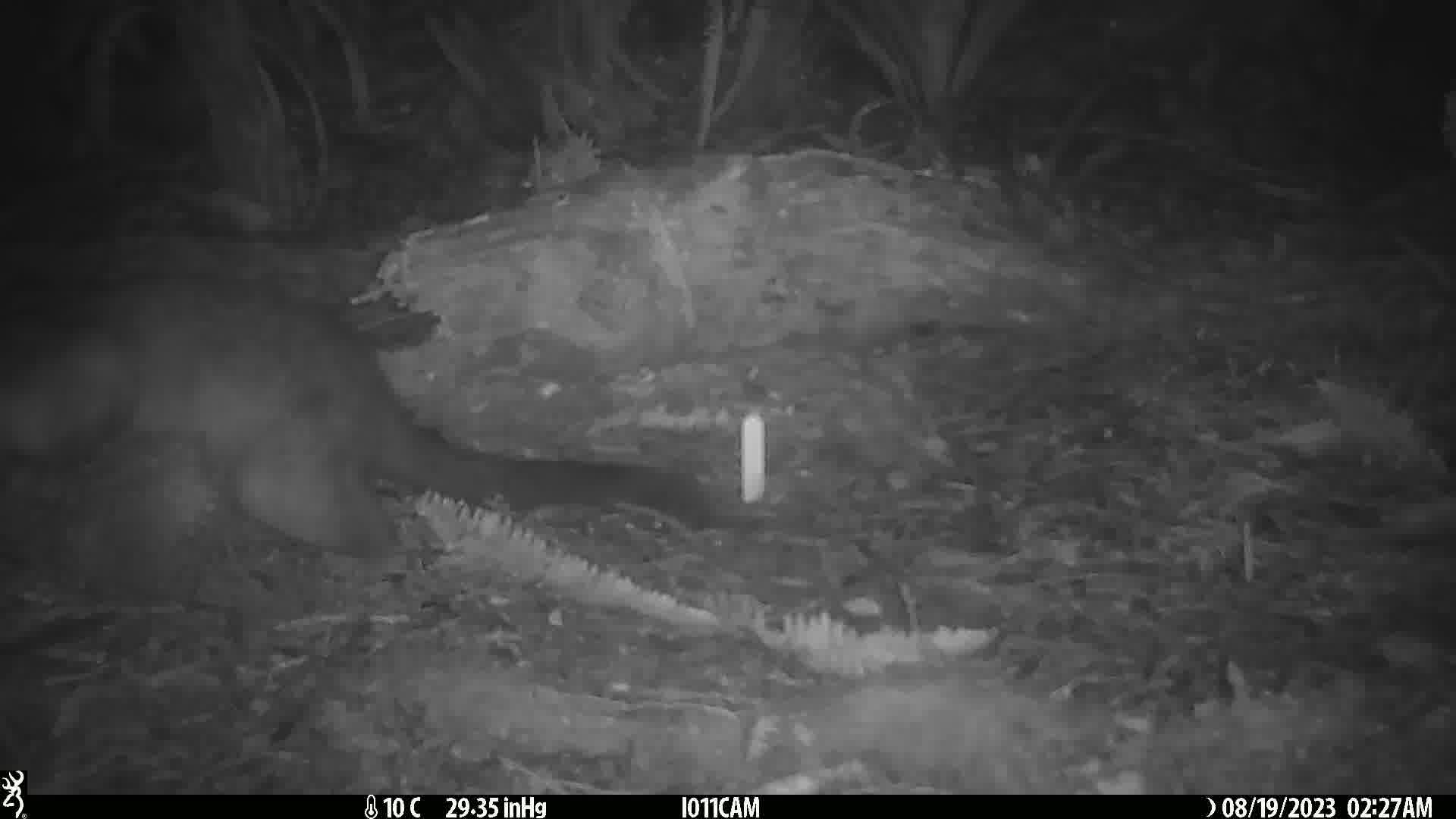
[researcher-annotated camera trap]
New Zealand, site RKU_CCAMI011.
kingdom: Animalia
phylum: Chordata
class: Mammalia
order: Diprotodontia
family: Phalangeridae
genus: Trichosurus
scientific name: Trichosurus vulpecula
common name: common brushtail possum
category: possum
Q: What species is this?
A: Possum (common brushtail possum) (Trichosurus vulpecula).